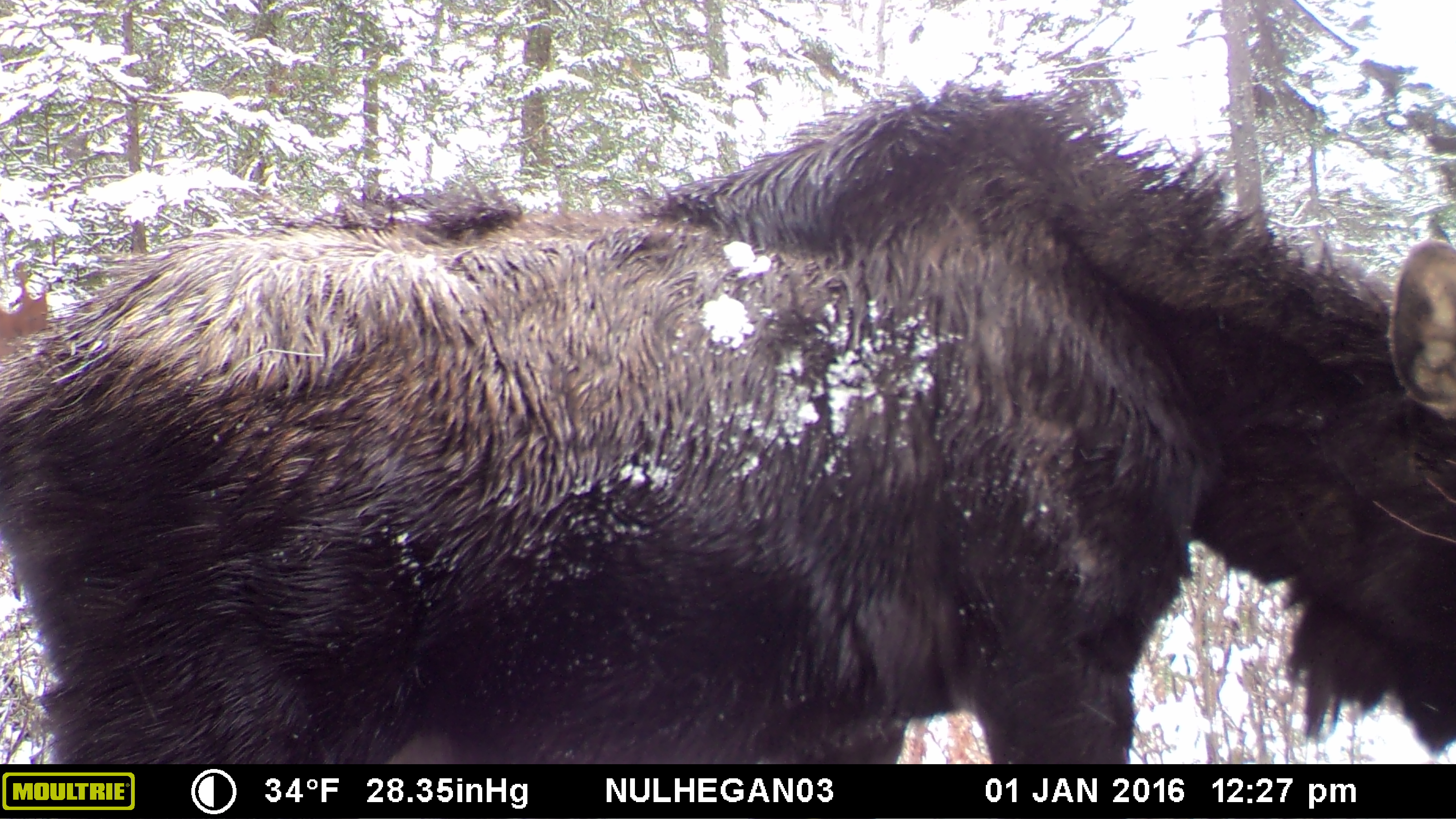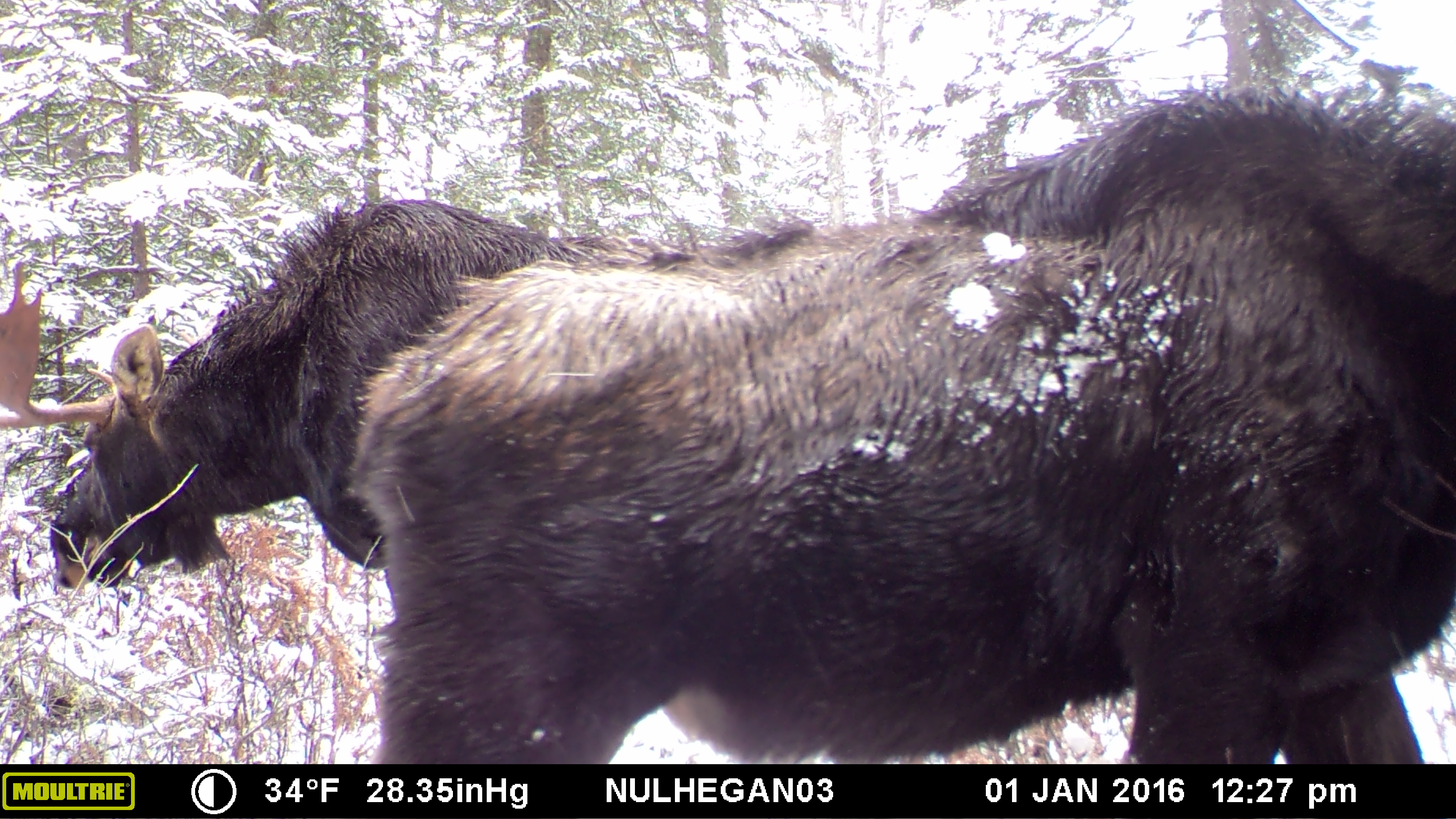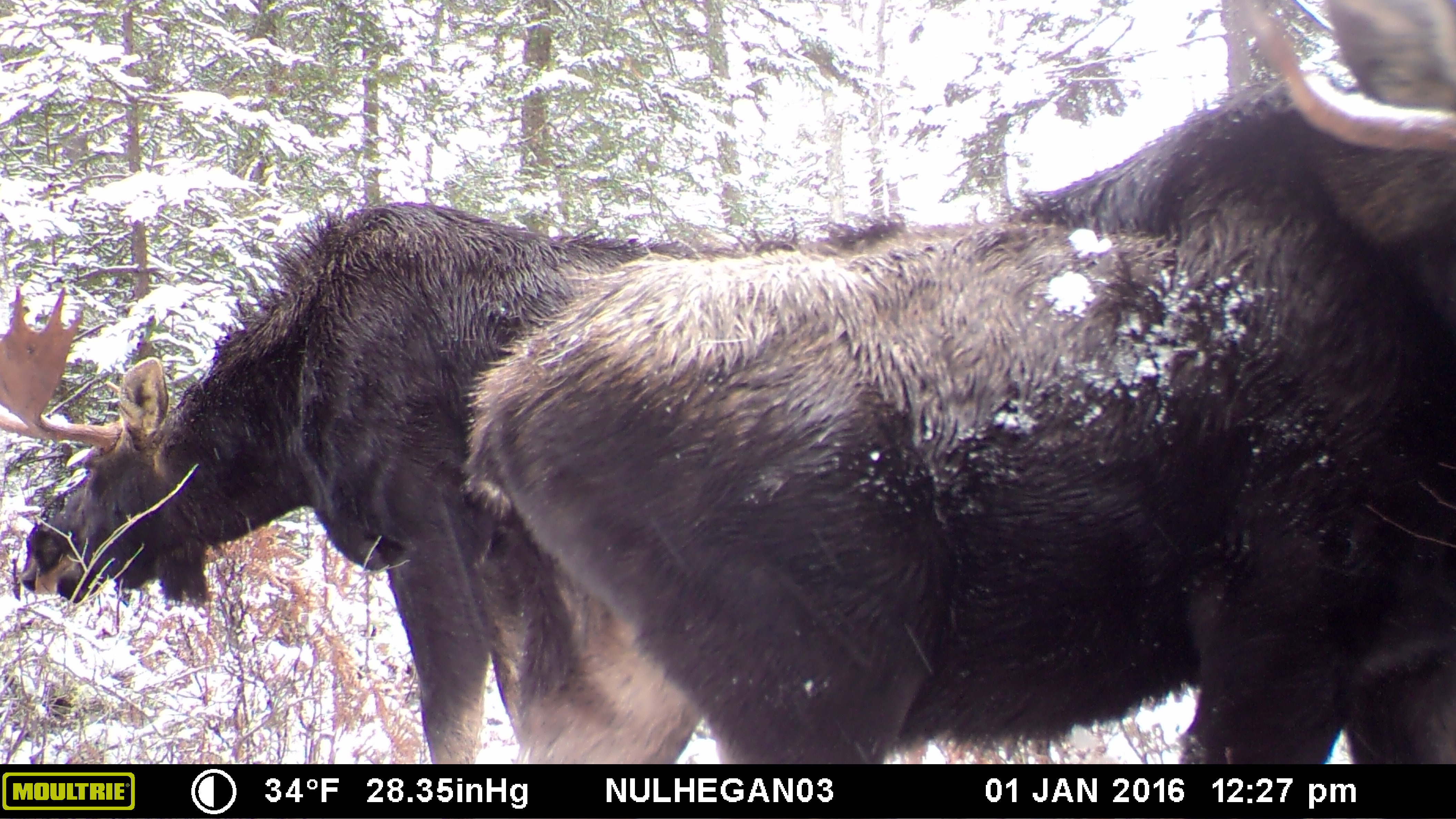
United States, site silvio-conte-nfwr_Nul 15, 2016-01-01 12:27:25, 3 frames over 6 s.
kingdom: Animalia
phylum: Chordata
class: Mammalia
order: Artiodactyla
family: Cervidae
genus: Alces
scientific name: Alces alces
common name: moose